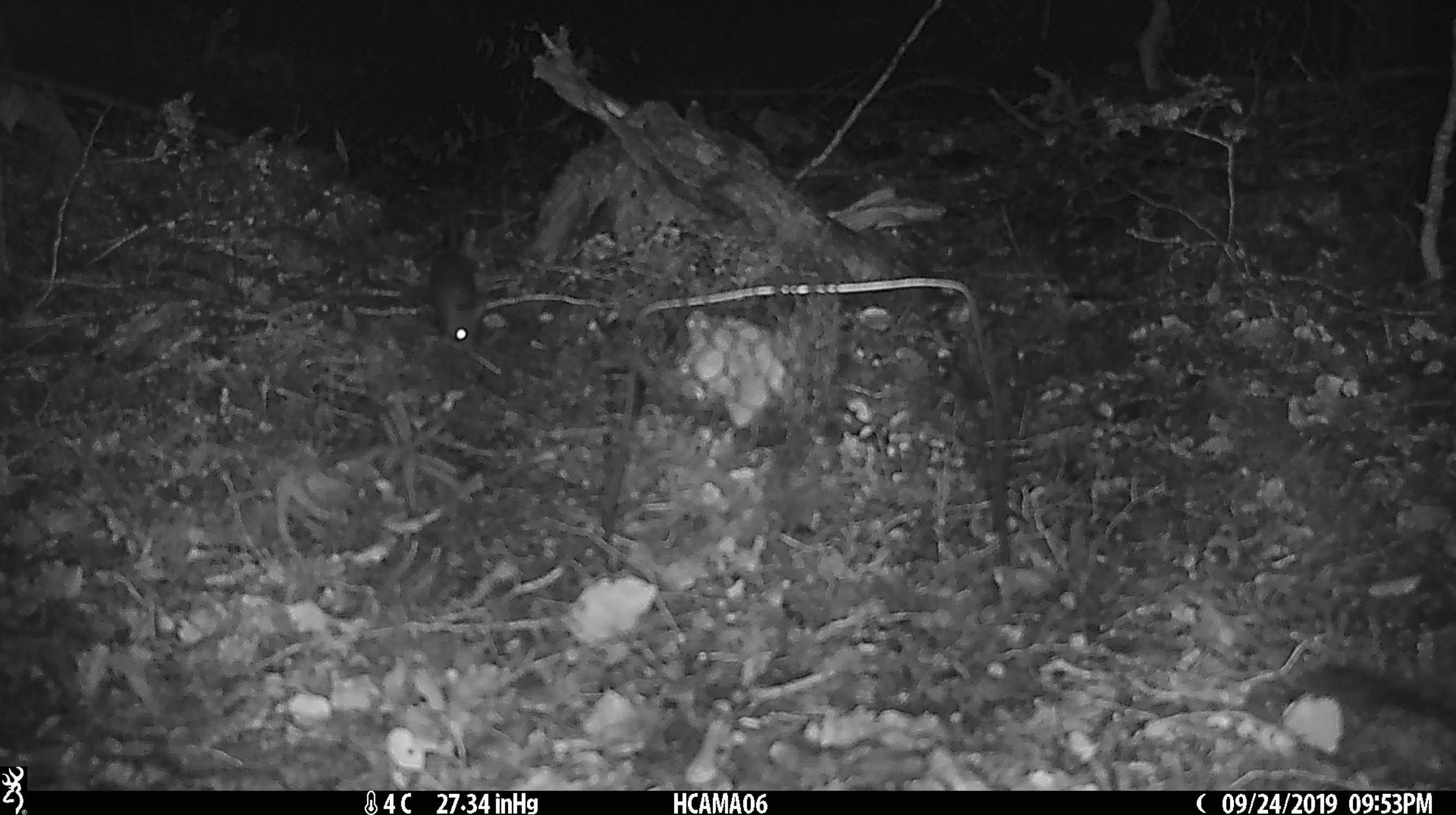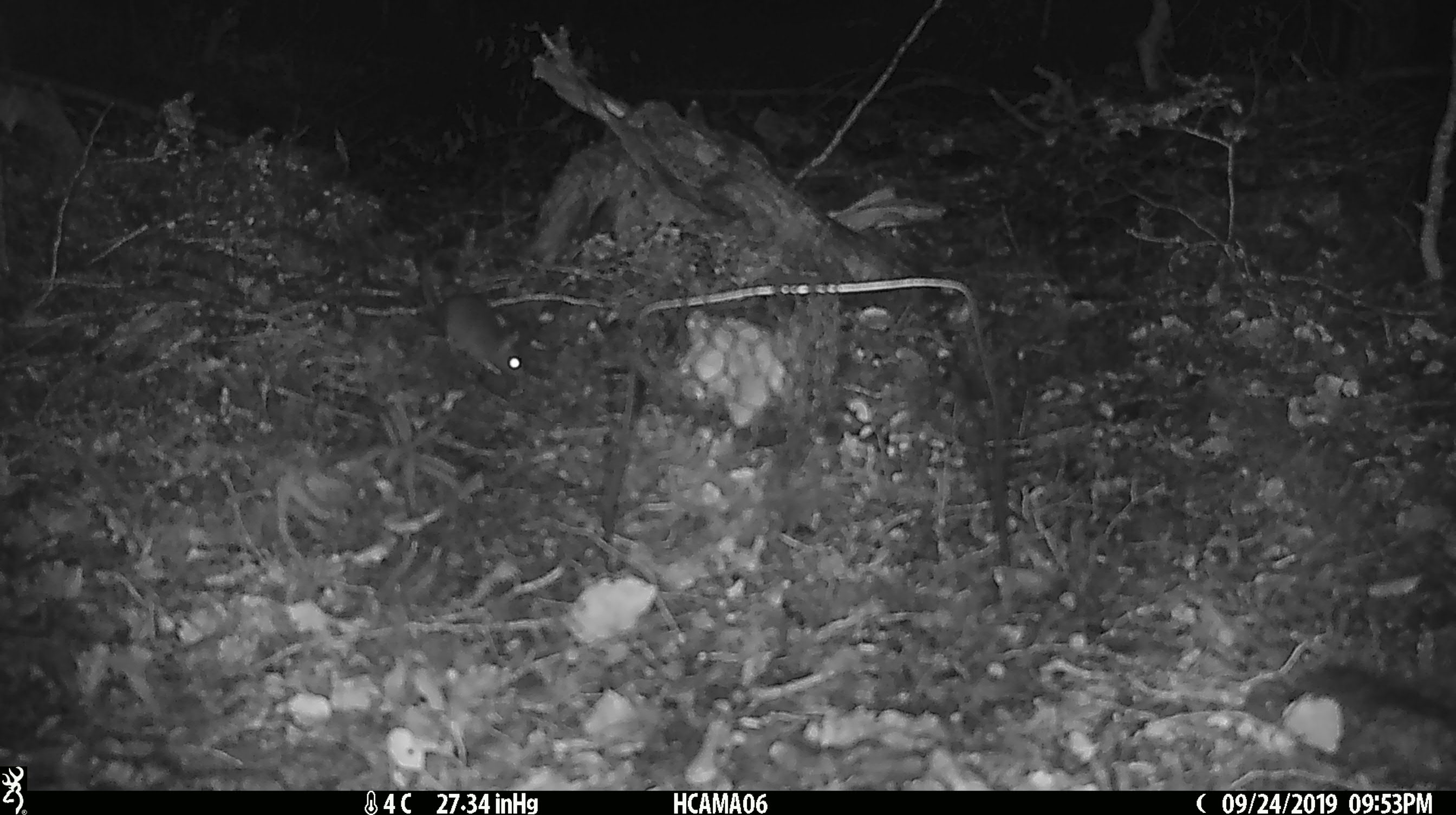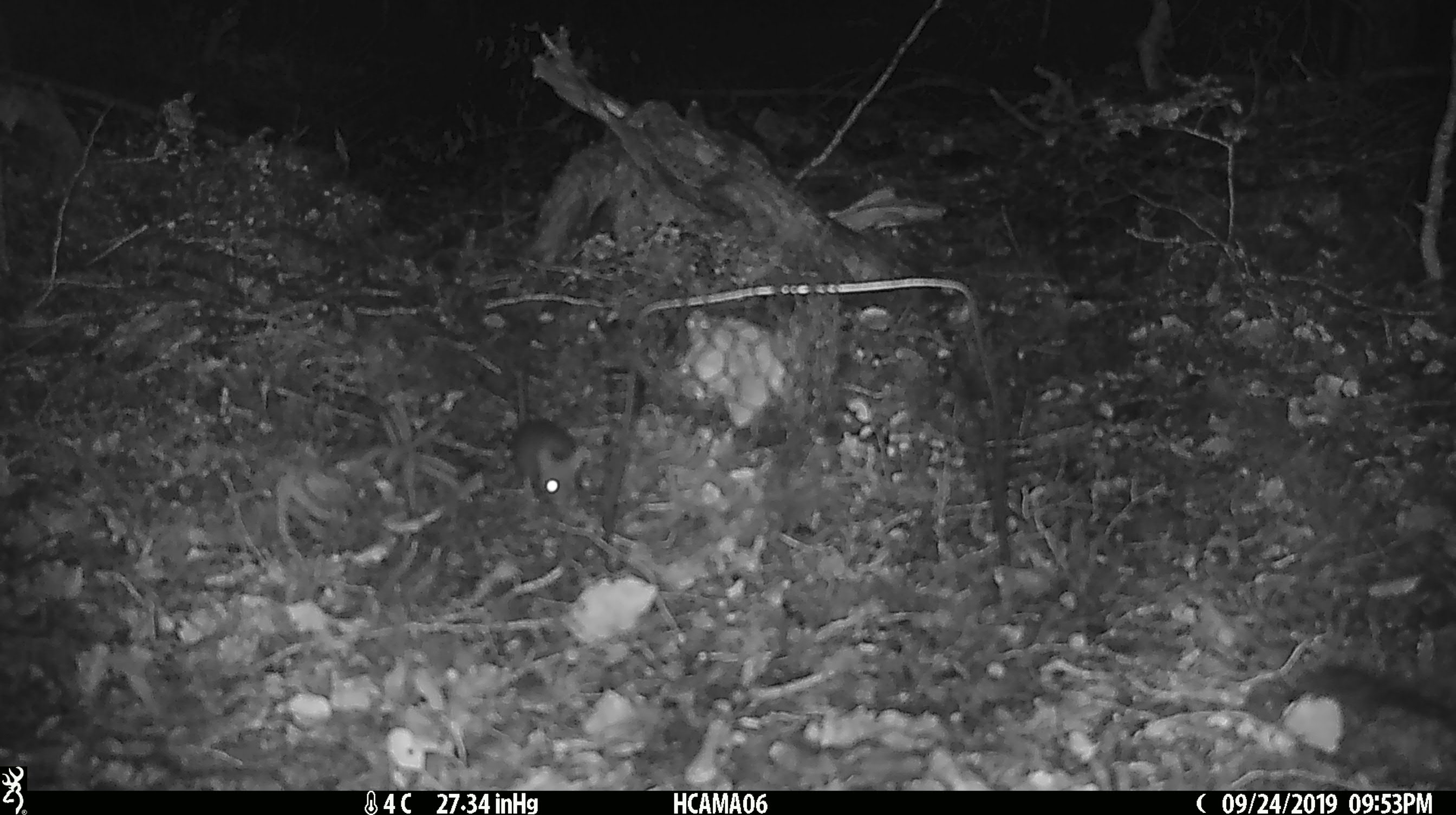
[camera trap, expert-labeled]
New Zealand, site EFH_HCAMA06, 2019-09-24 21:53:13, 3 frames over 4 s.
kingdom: Animalia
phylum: Chordata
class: Mammalia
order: Rodentia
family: Muridae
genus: Mus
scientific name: Mus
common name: mouse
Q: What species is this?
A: Mouse (Mus).